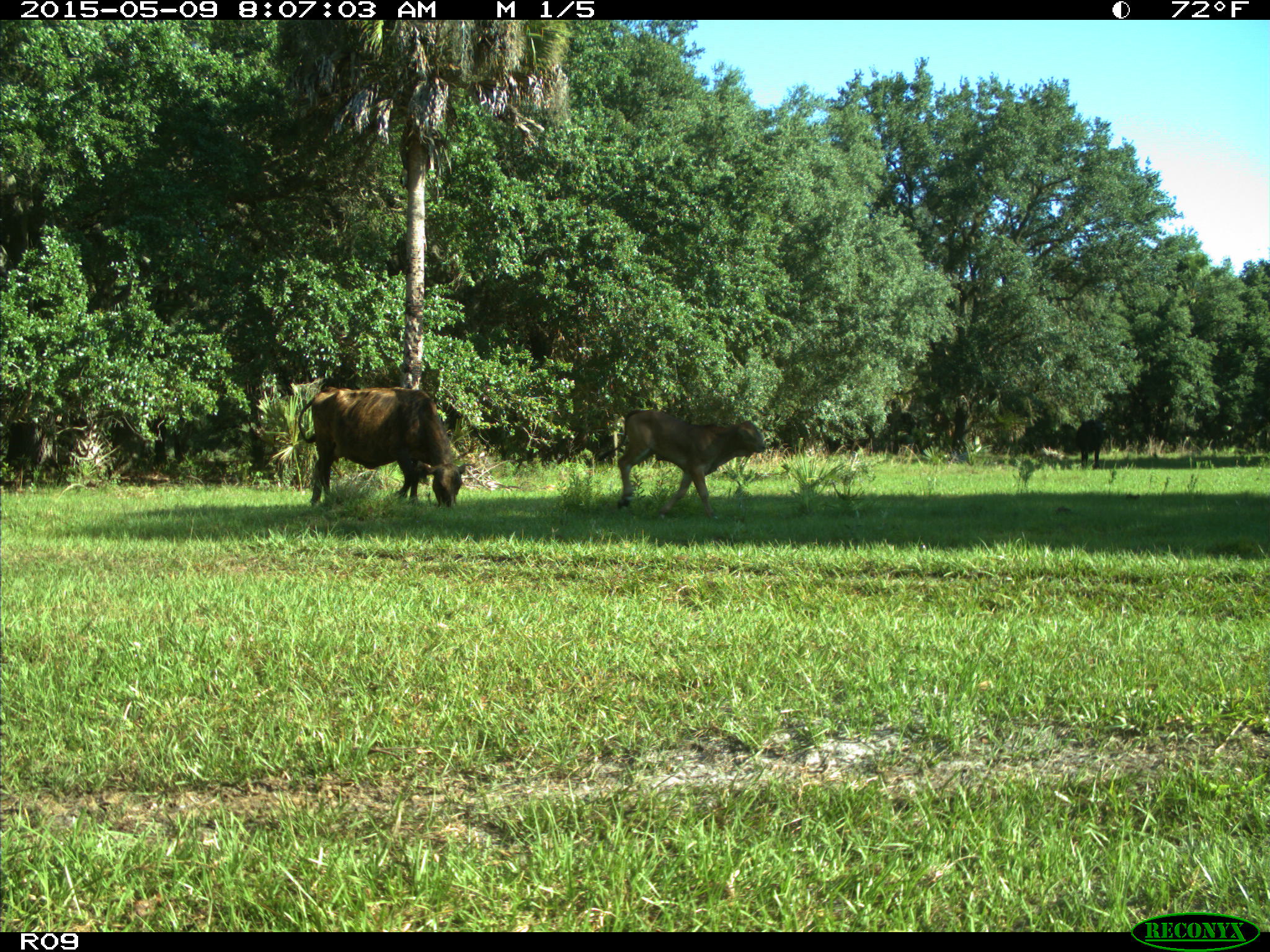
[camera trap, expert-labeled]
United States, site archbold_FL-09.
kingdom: Animalia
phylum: Chordata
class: Mammalia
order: Artiodactyla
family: Bovidae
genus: Bos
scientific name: Bos taurus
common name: domestic cow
Bos taurus (domestic cow).